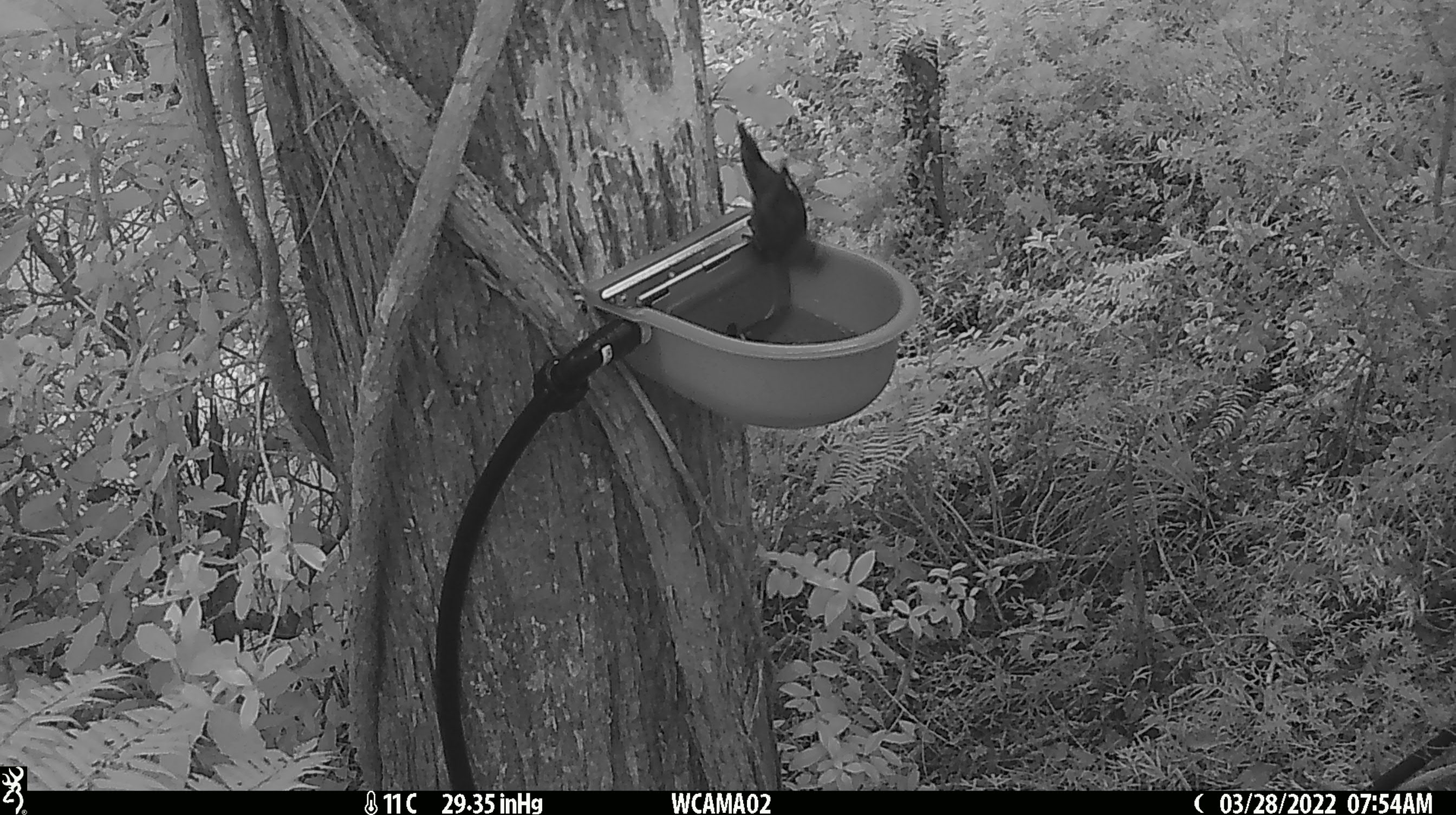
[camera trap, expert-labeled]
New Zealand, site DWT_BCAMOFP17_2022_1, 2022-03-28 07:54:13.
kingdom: Animalia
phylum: Chordata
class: Aves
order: Psittaciformes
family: Psittaculidae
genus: Cyanoramphus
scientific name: Cyanoramphus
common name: parakeet